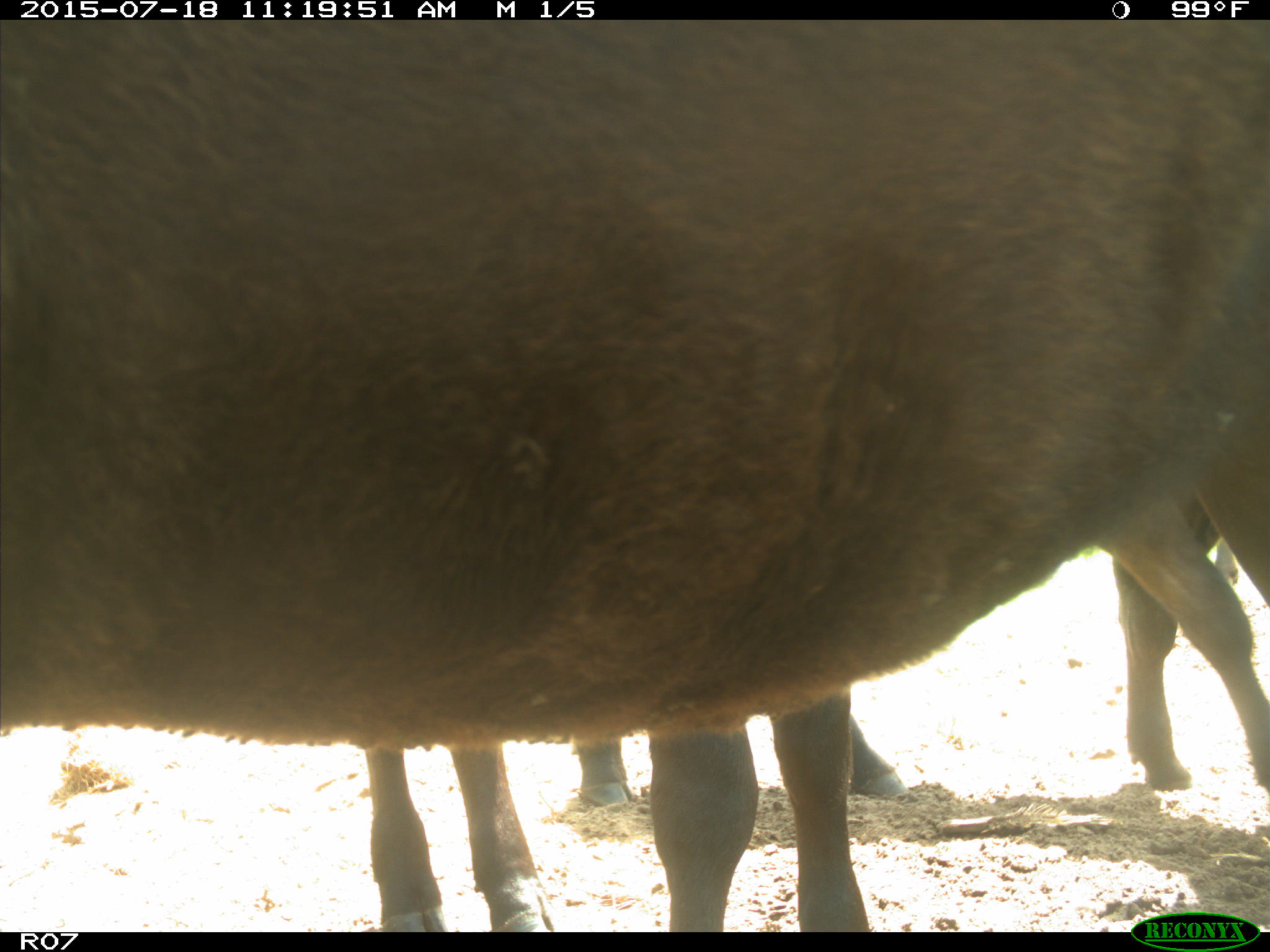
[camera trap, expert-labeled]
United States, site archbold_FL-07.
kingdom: Animalia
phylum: Chordata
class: Mammalia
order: Artiodactyla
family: Bovidae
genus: Bos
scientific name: Bos taurus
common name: domestic cow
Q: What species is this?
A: Bos taurus (domestic cow).